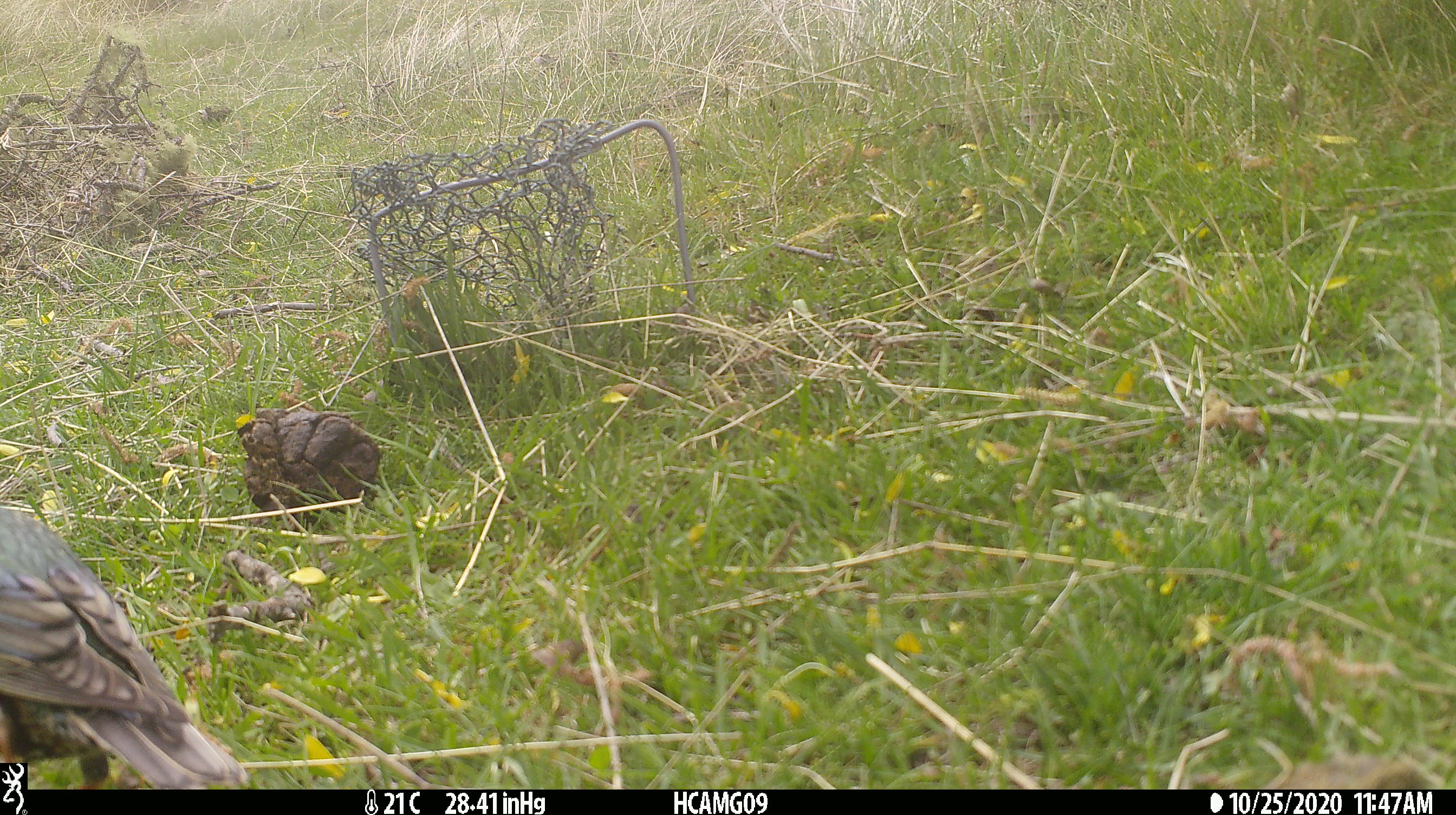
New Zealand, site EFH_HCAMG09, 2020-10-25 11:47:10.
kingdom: Animalia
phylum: Chordata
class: Aves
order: Passeriformes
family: Sturnidae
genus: Sturnus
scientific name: Sturnus vulgaris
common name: european starling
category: starling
Starling (european starling) (Sturnus vulgaris).